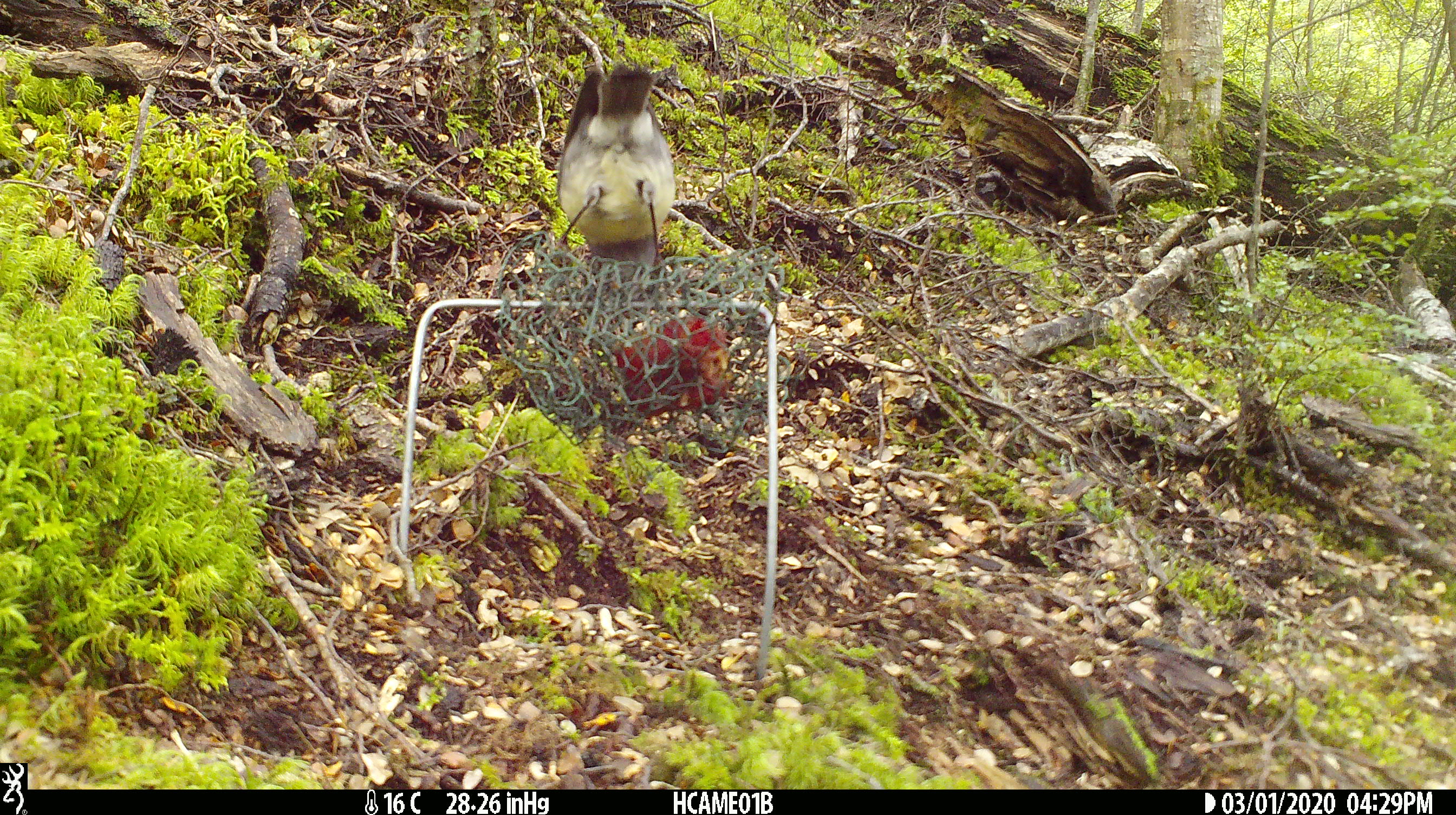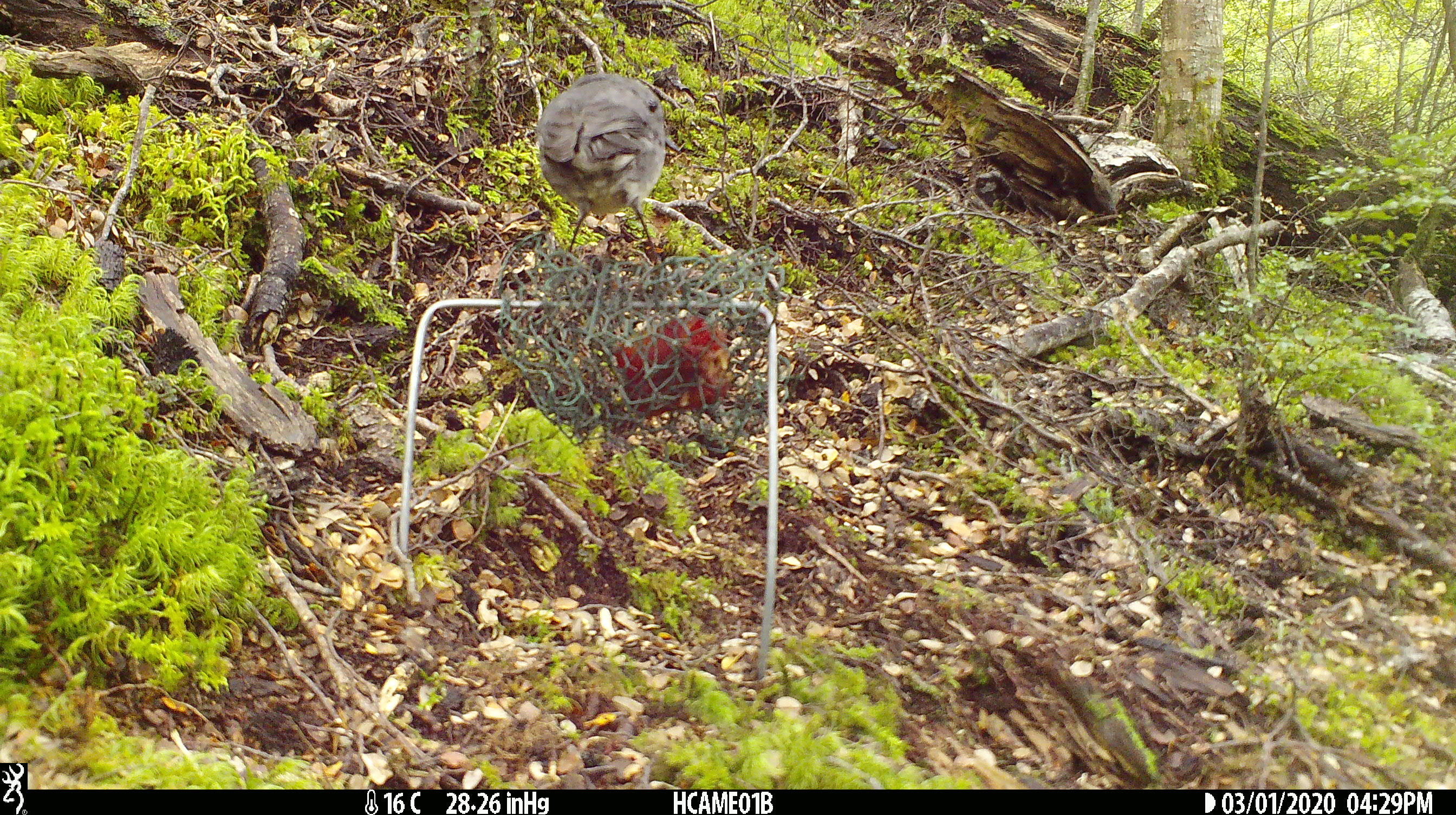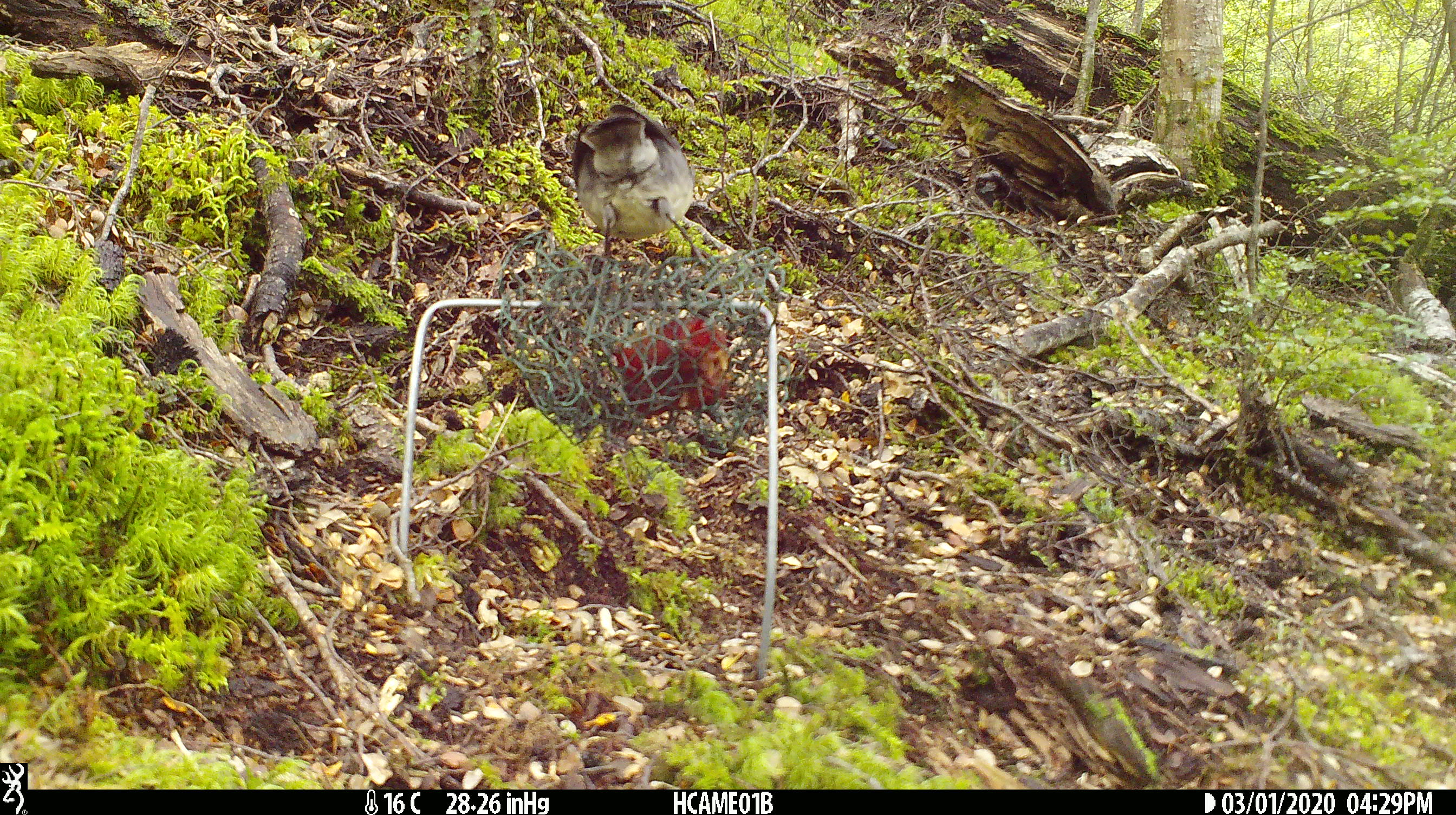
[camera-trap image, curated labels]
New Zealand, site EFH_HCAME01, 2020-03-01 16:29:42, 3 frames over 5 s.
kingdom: Animalia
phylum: Chordata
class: Aves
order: Passeriformes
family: Petroicidae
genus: Petroica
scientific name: Petroica australis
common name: new zealand robin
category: robin